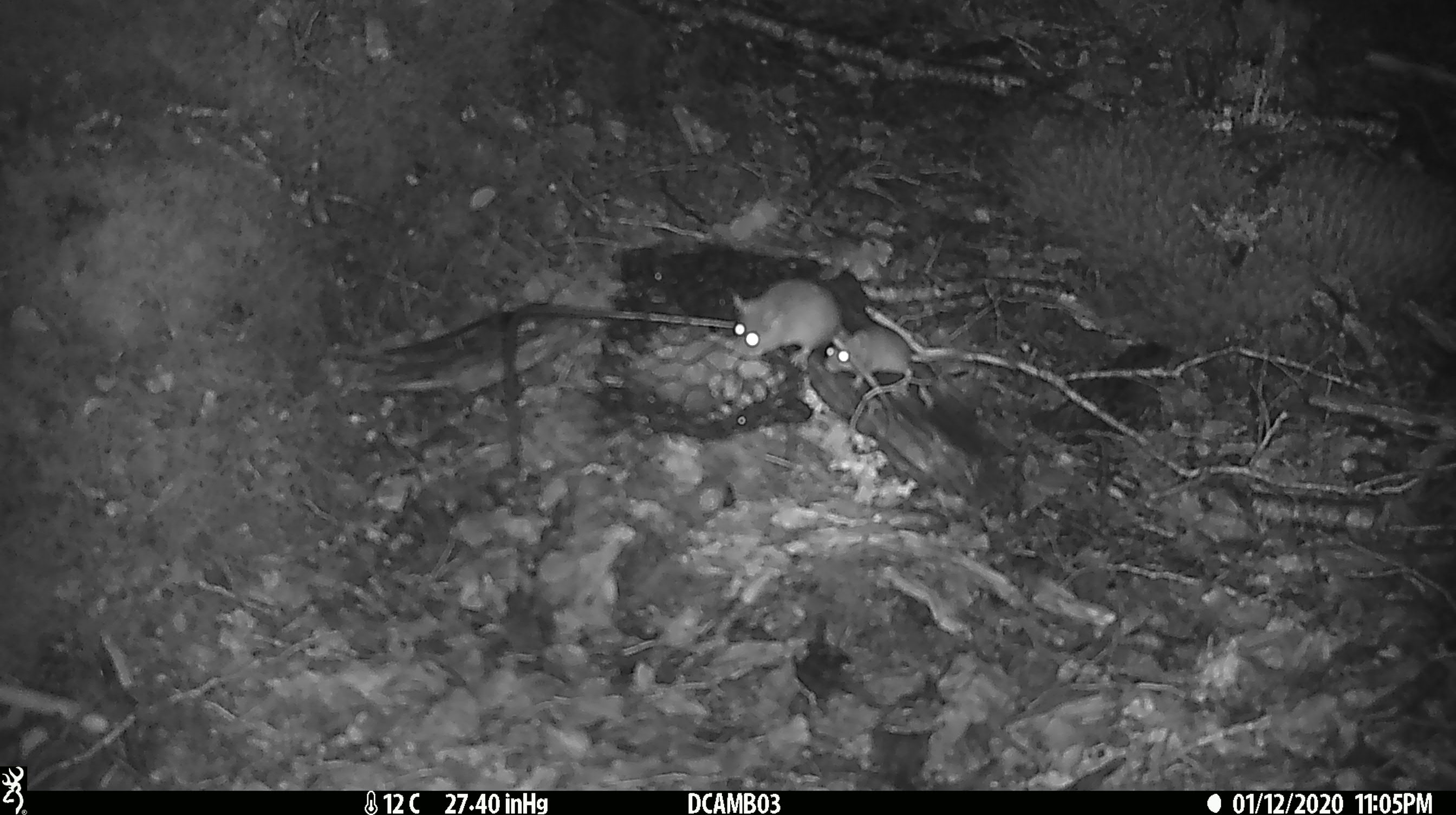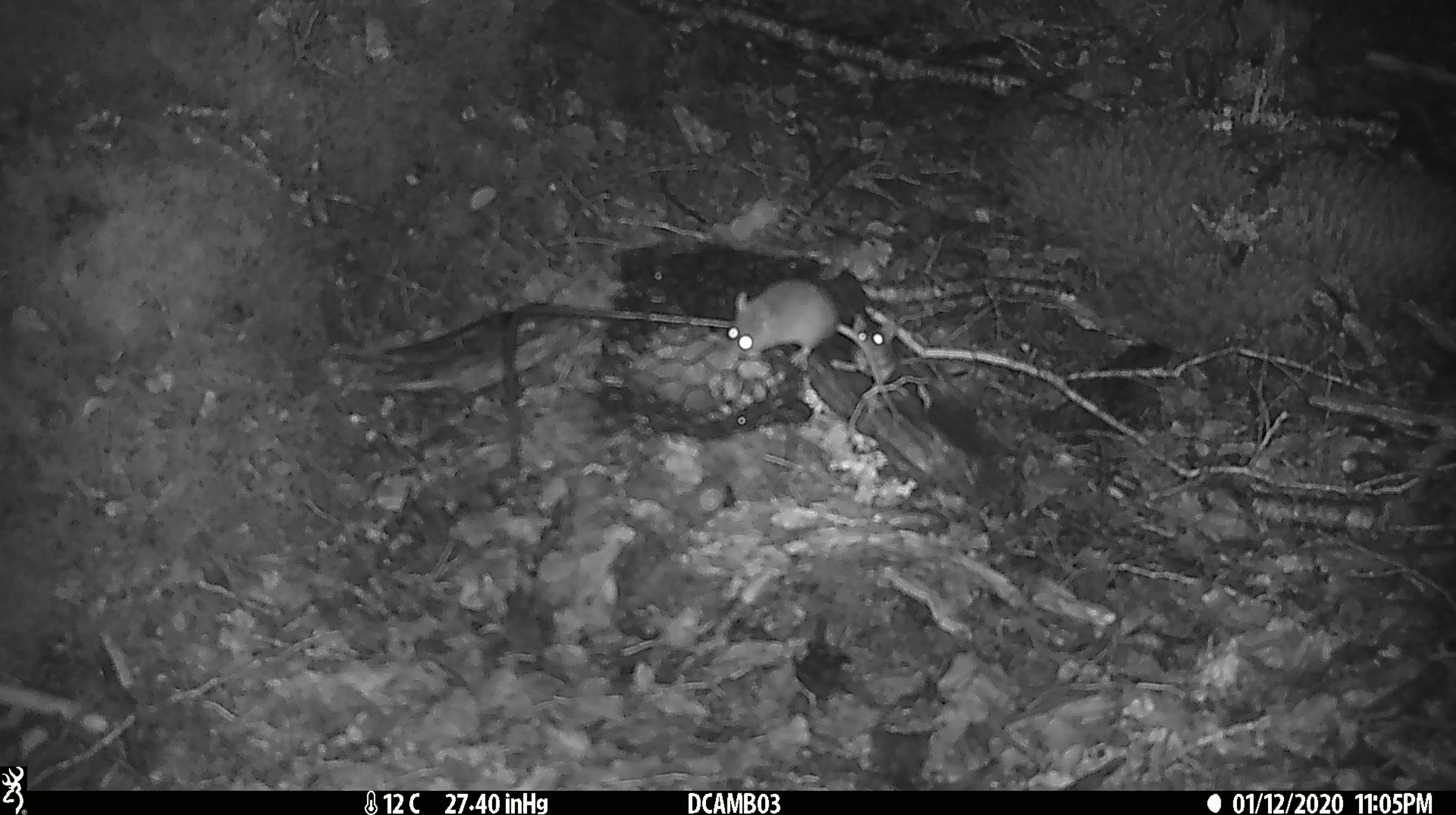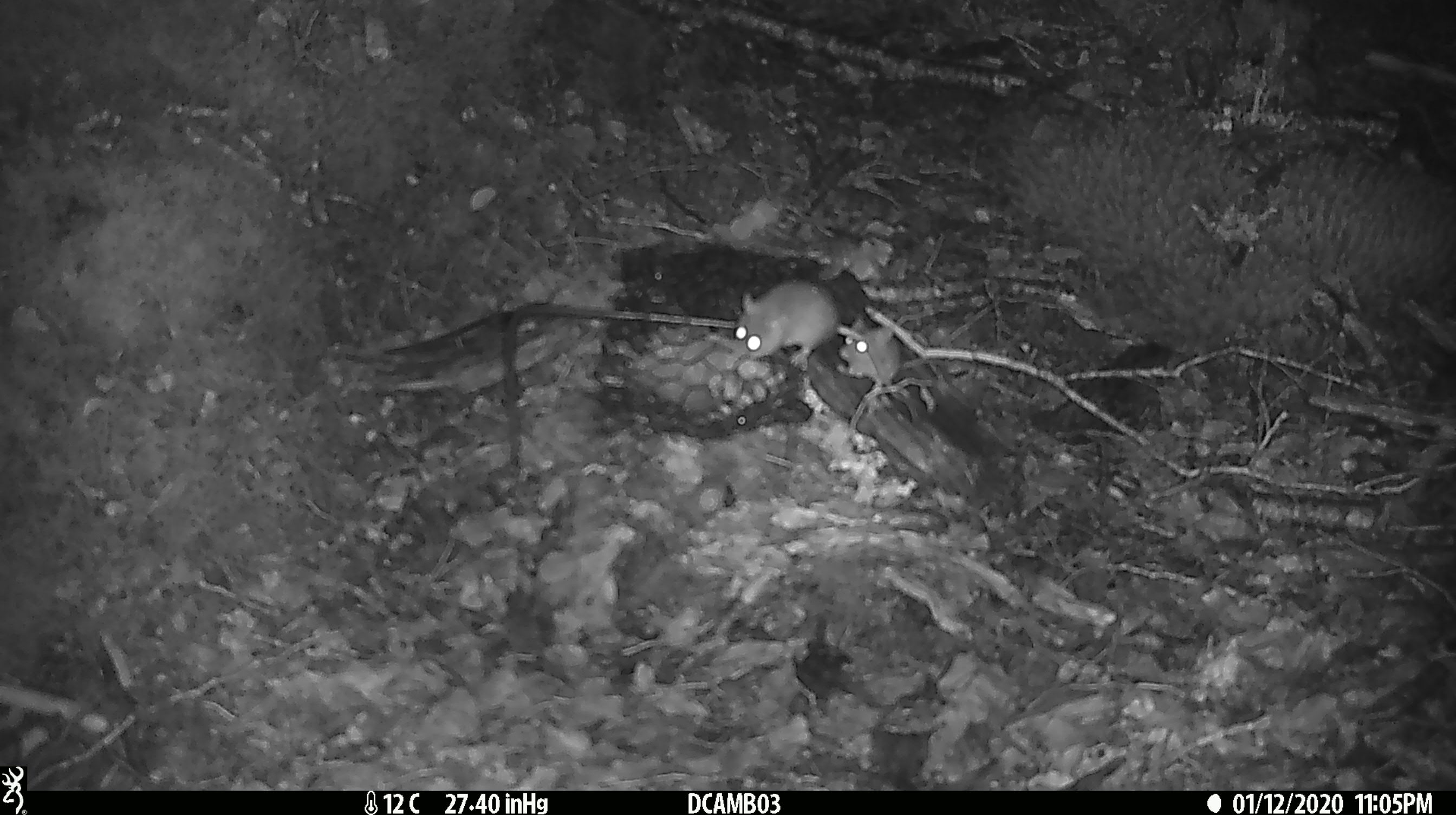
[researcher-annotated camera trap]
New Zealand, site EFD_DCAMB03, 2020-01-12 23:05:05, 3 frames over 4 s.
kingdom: Animalia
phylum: Chordata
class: Mammalia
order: Rodentia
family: Muridae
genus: Mus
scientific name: Mus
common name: mouse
Mouse (Mus).